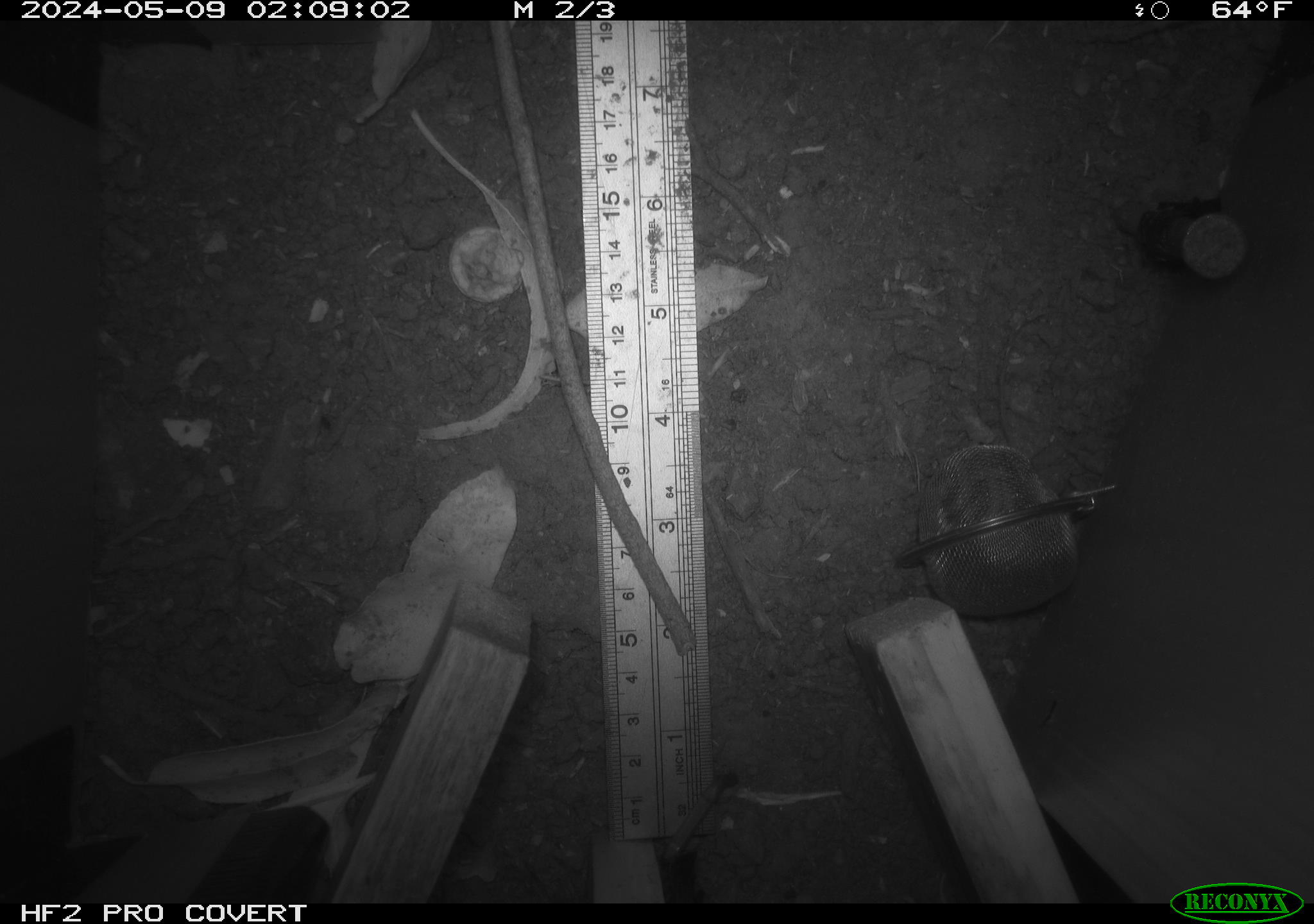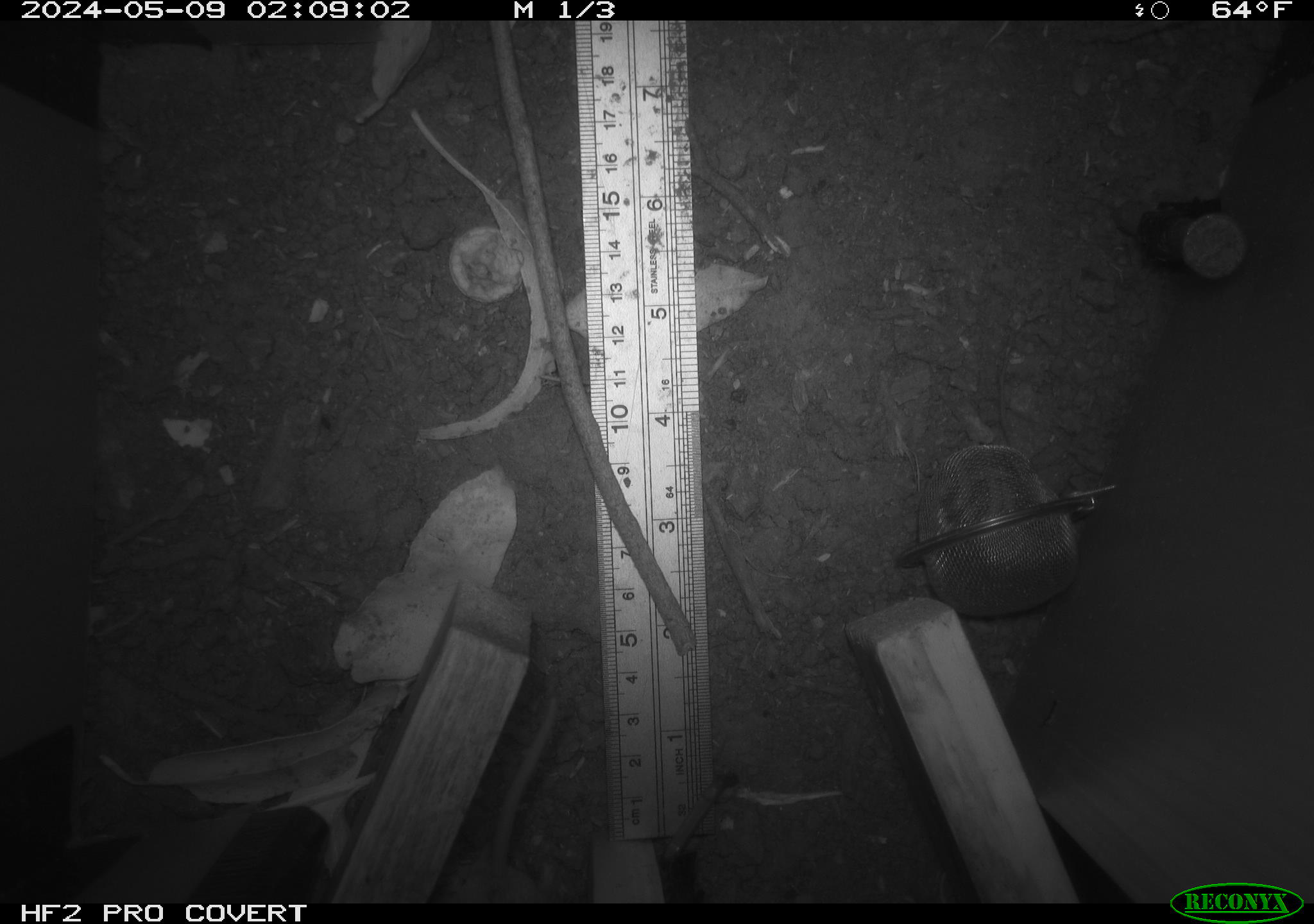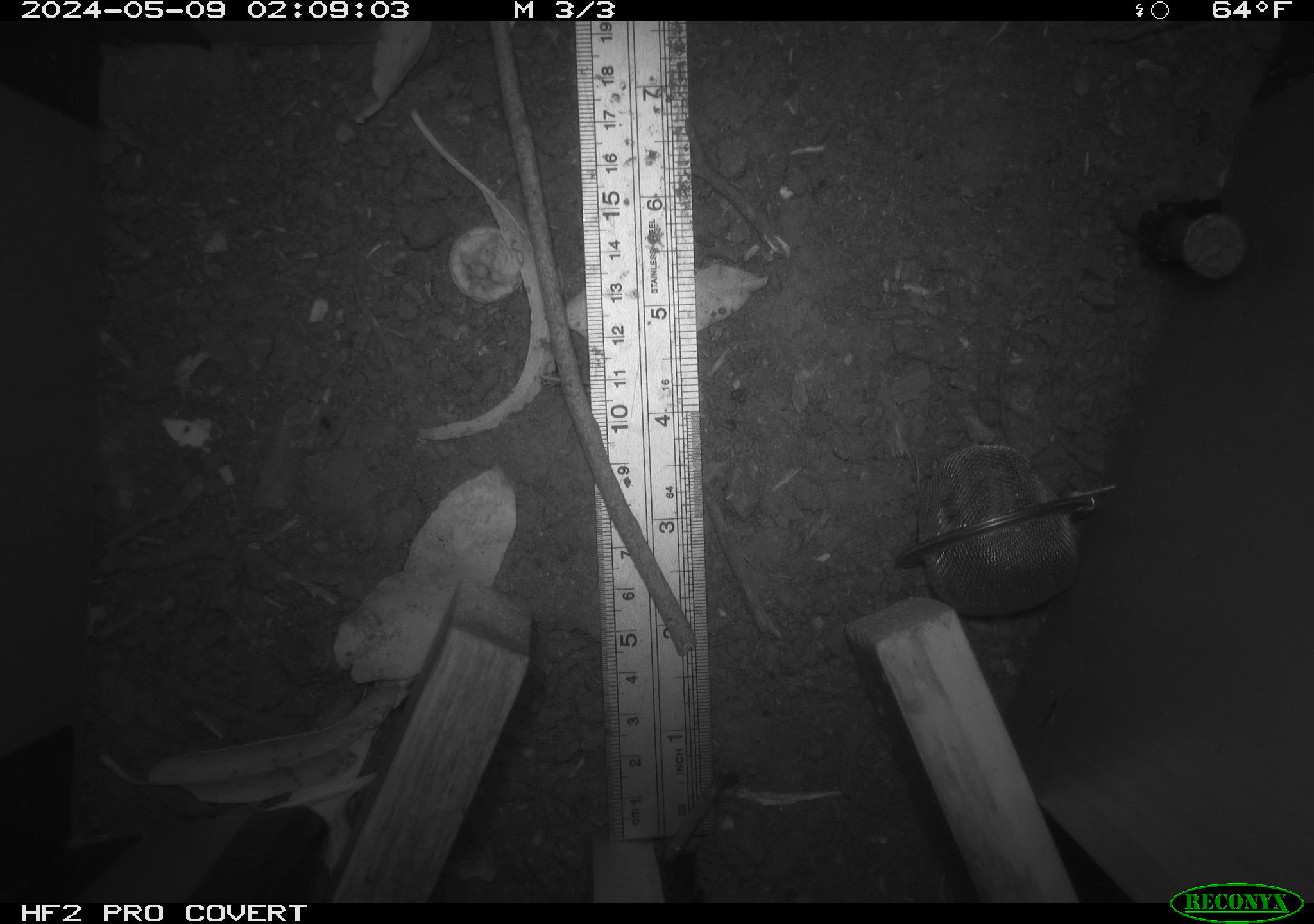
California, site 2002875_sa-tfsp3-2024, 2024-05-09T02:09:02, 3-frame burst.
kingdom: Animalia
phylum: Chordata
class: Mammalia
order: Rodentia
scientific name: Rodentia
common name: rodent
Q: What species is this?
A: Rodent (Rodentia).